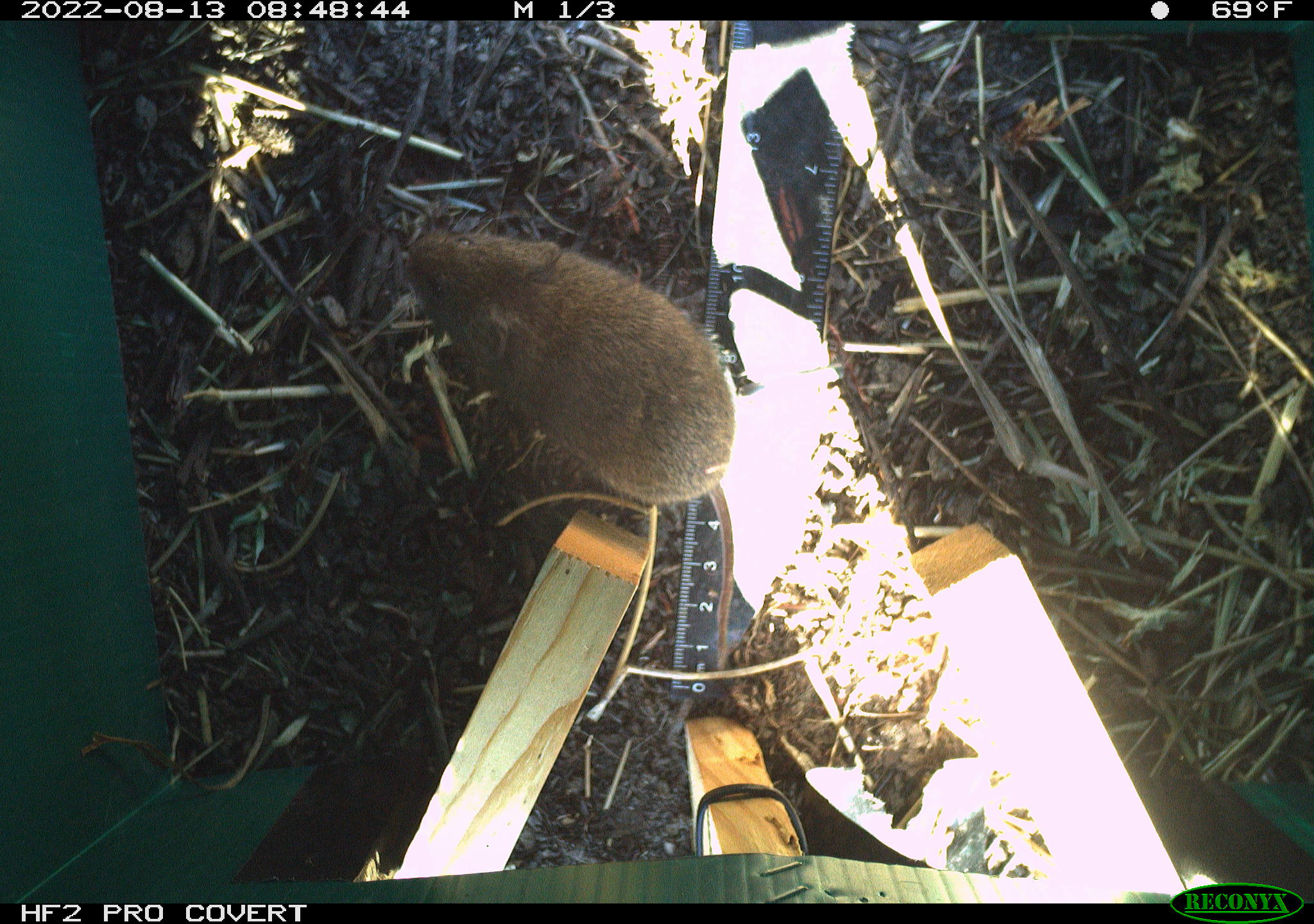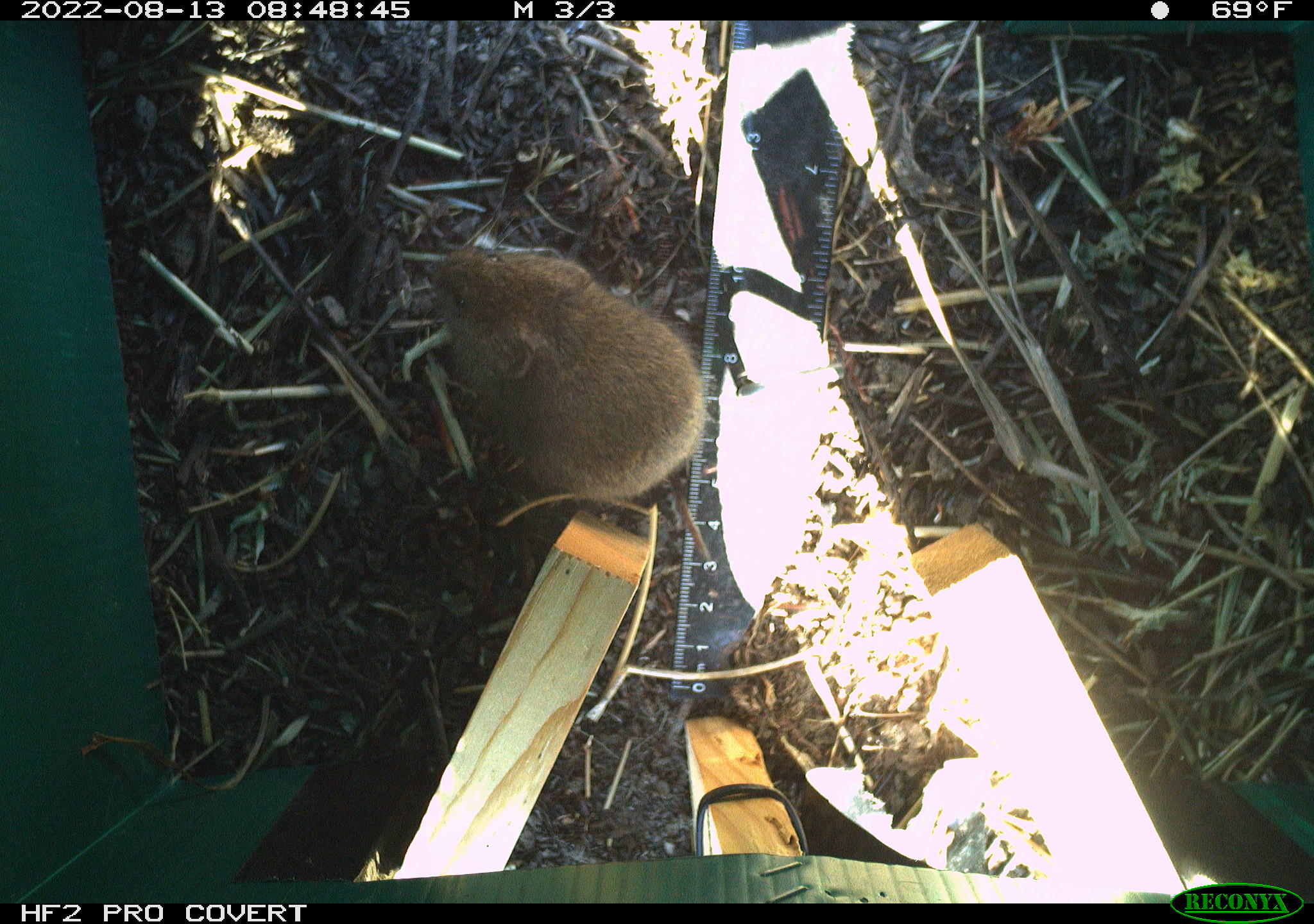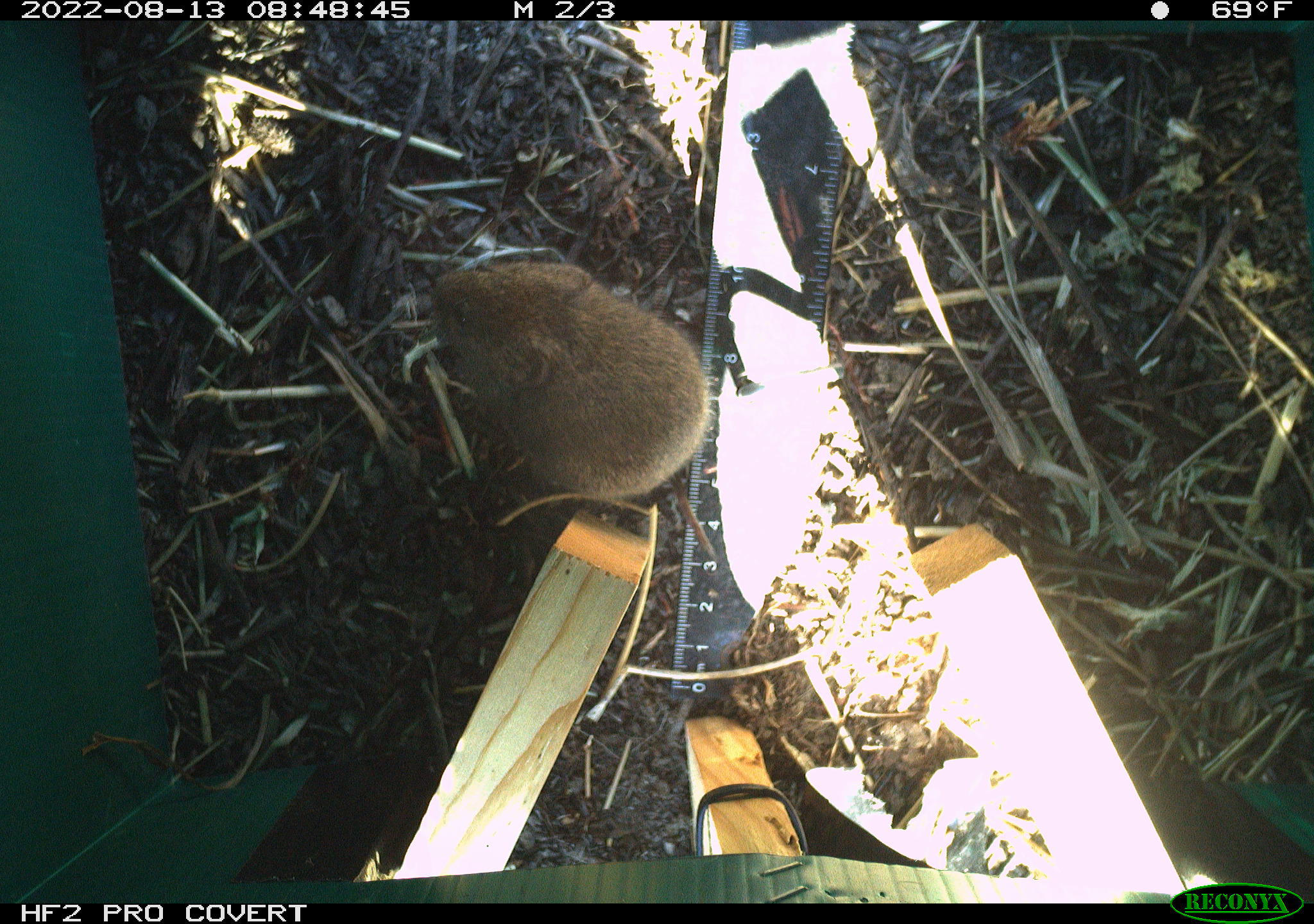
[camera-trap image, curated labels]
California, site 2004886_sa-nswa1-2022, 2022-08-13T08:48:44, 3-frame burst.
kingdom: Animalia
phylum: Chordata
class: Mammalia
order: Rodentia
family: Cricetidae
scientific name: Cricetidae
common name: hamsters, voles, lemmings, and allies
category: cricetidae family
Cricetidae family (hamsters, voles, lemmings, and allies) (Cricetidae).